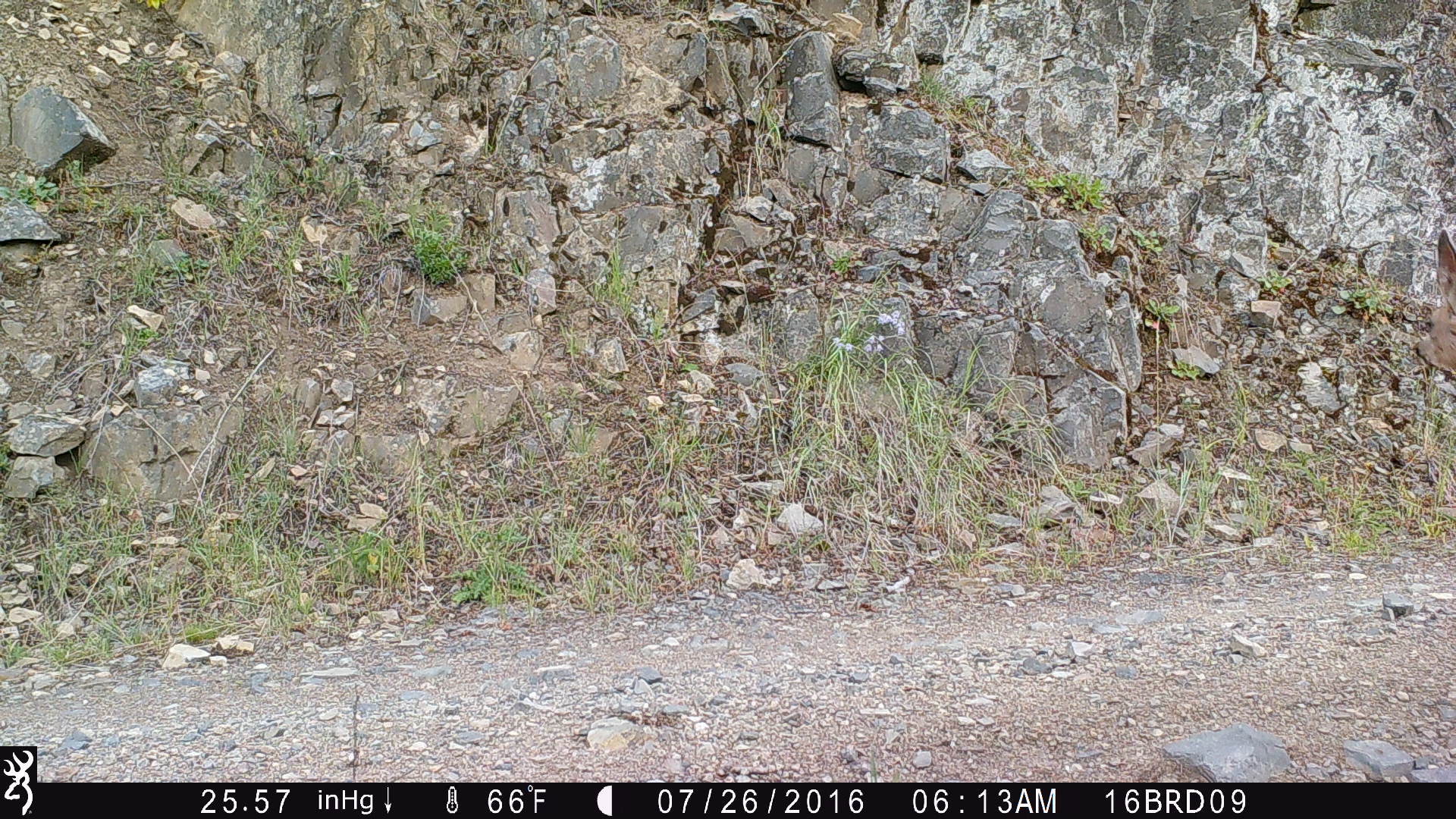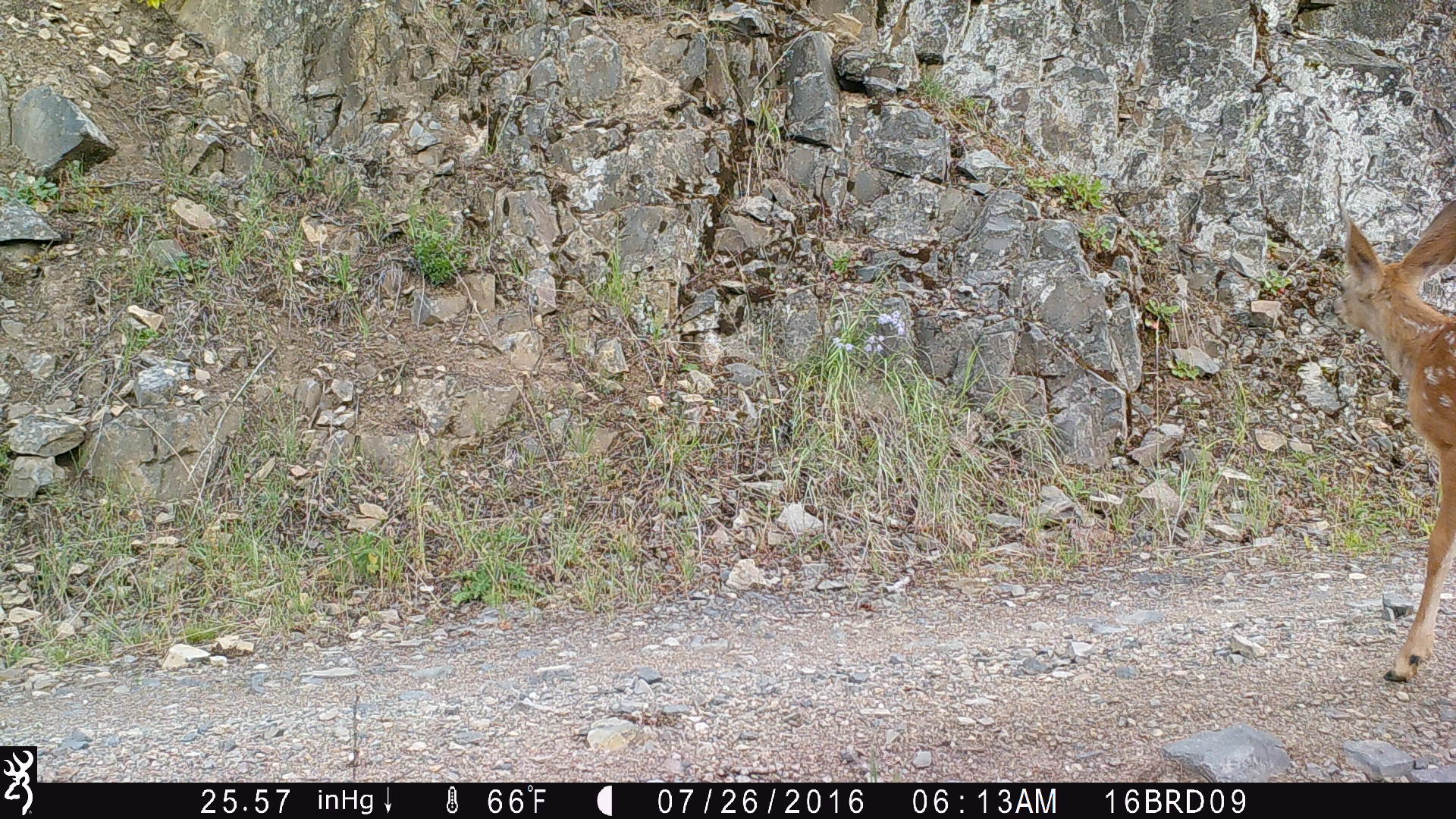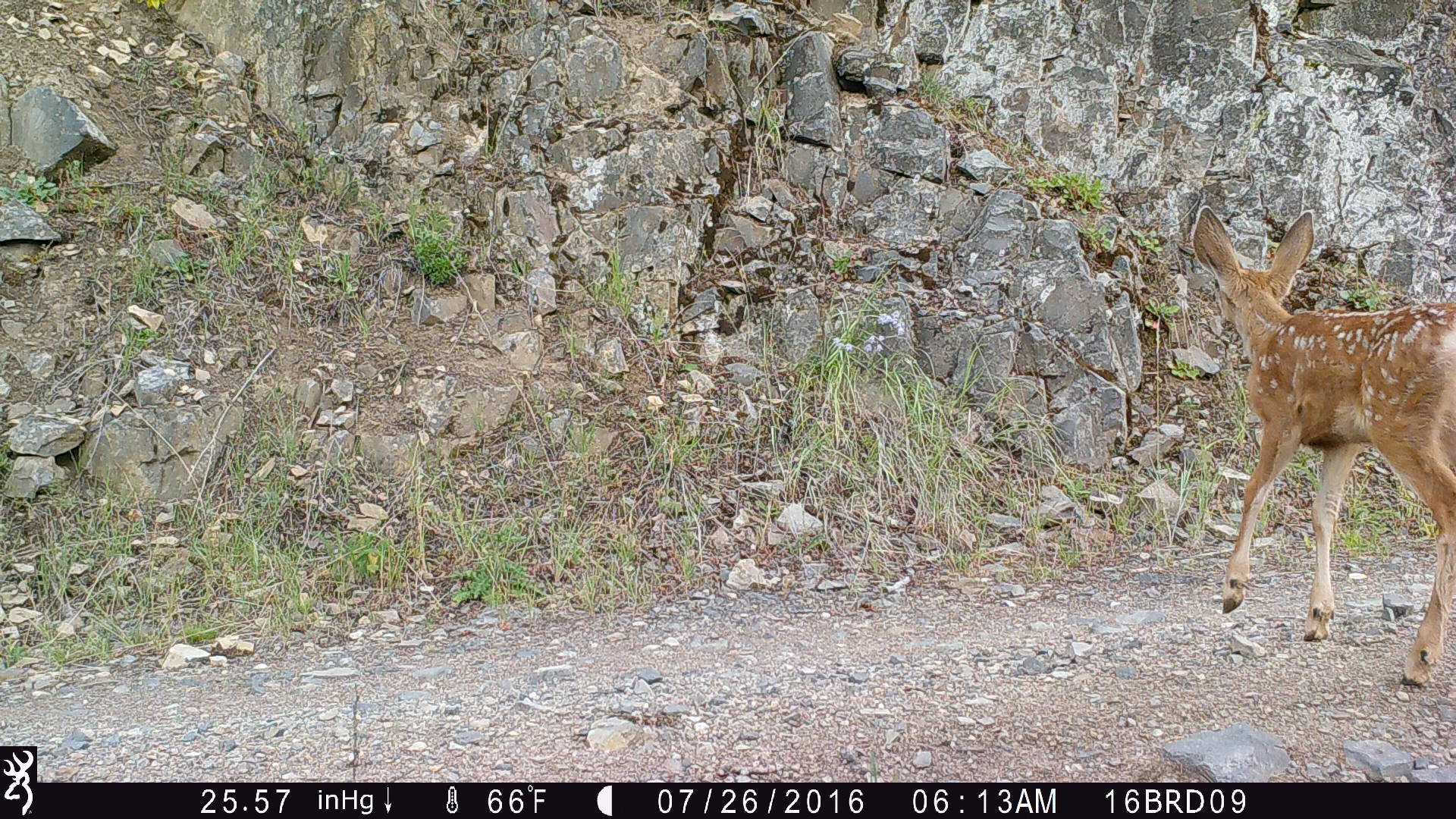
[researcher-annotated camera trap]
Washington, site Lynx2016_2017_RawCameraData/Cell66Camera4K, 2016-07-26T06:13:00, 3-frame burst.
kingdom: Animalia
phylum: Chordata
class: Mammalia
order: Artiodactyla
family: Cervidae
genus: Odocoileus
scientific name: Odocoileus hemionus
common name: mule deer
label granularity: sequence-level